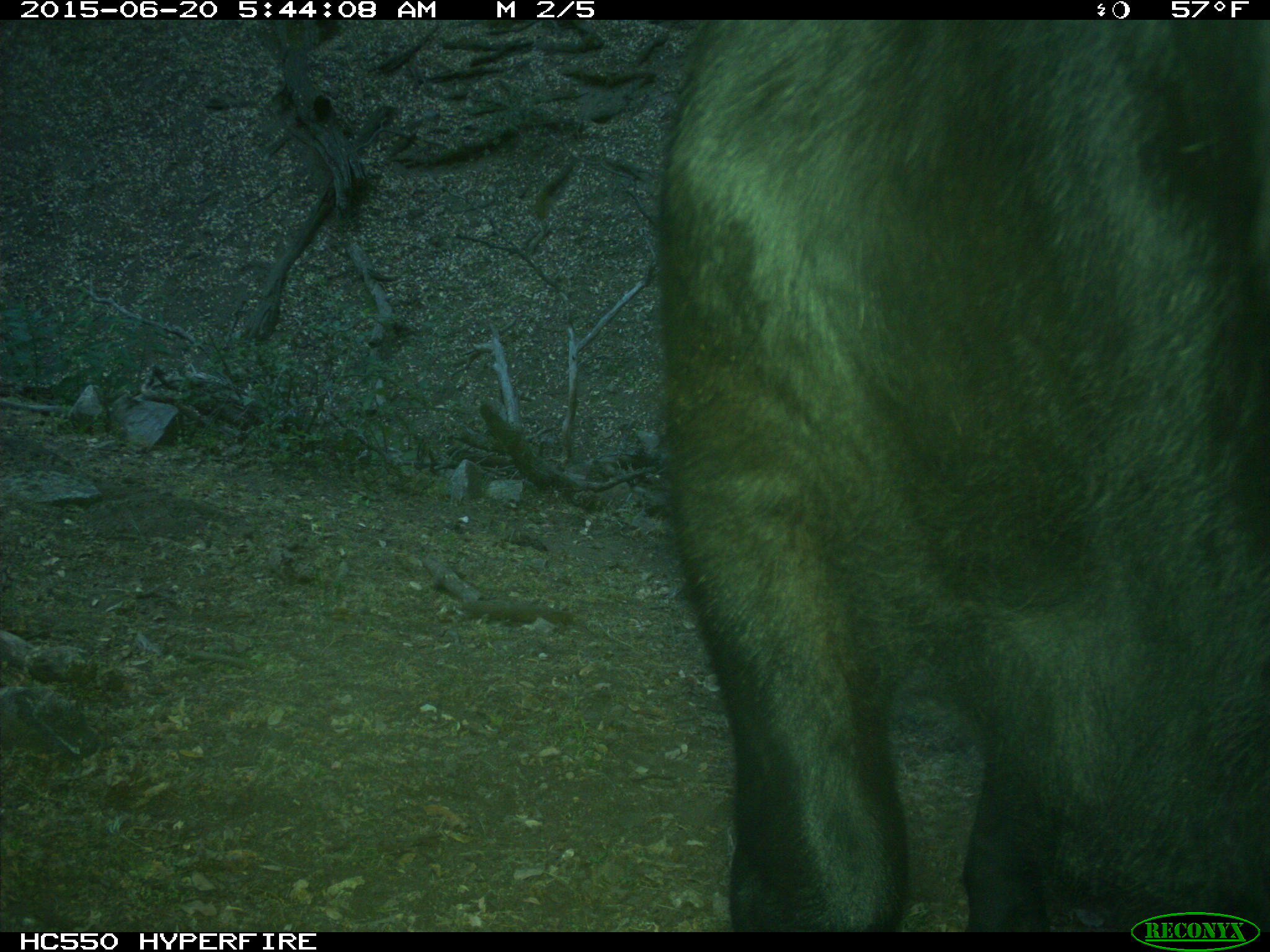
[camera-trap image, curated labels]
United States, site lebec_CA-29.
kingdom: Animalia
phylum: Chordata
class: Mammalia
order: Artiodactyla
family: Bovidae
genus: Bos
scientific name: Bos taurus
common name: domestic cow